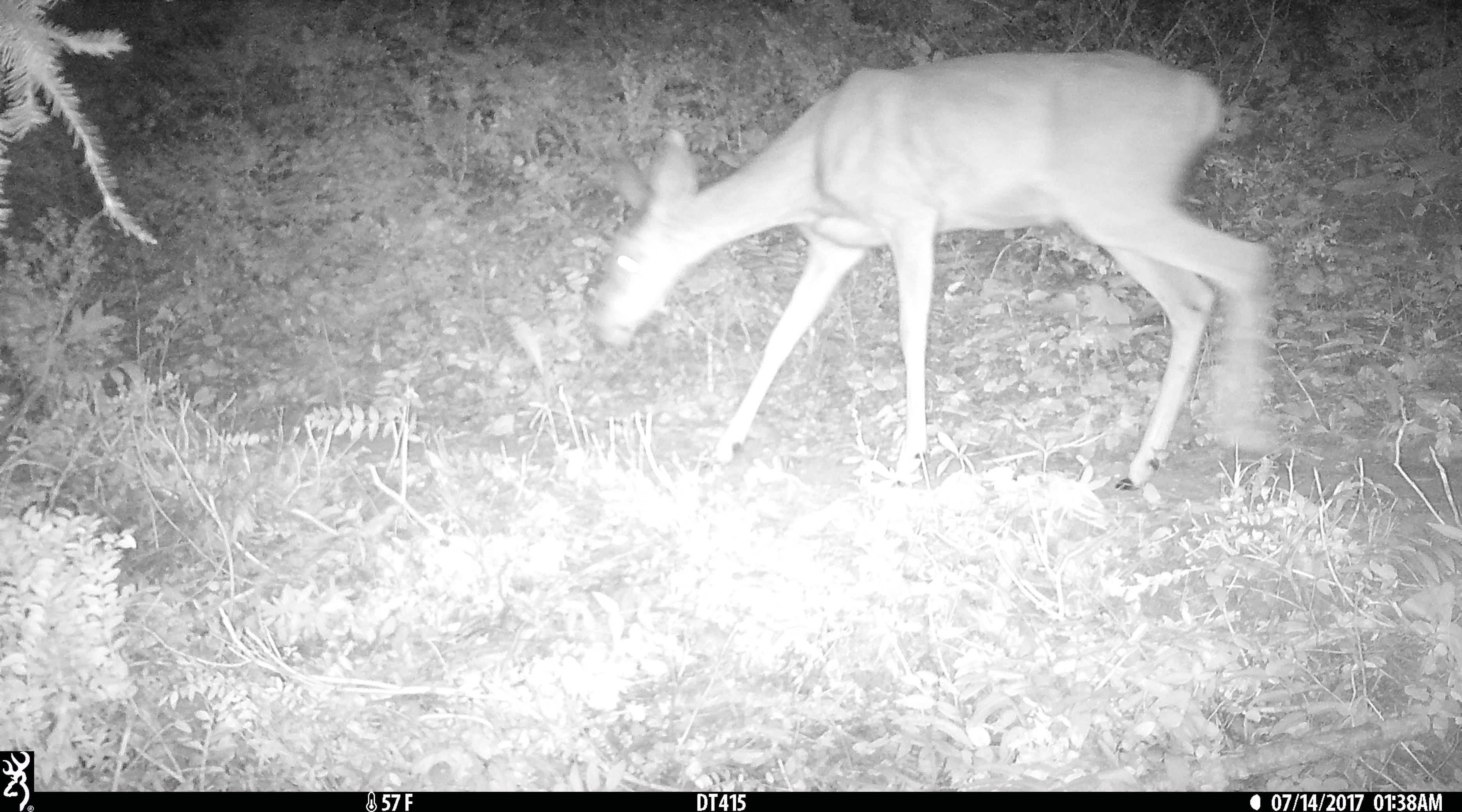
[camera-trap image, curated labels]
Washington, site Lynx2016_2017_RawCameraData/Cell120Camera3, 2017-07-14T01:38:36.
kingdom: Animalia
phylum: Chordata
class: Mammalia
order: Artiodactyla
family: Cervidae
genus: Odocoileus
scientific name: Odocoileus hemionus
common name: mule deer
Odocoileus hemionus (mule deer). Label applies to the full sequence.